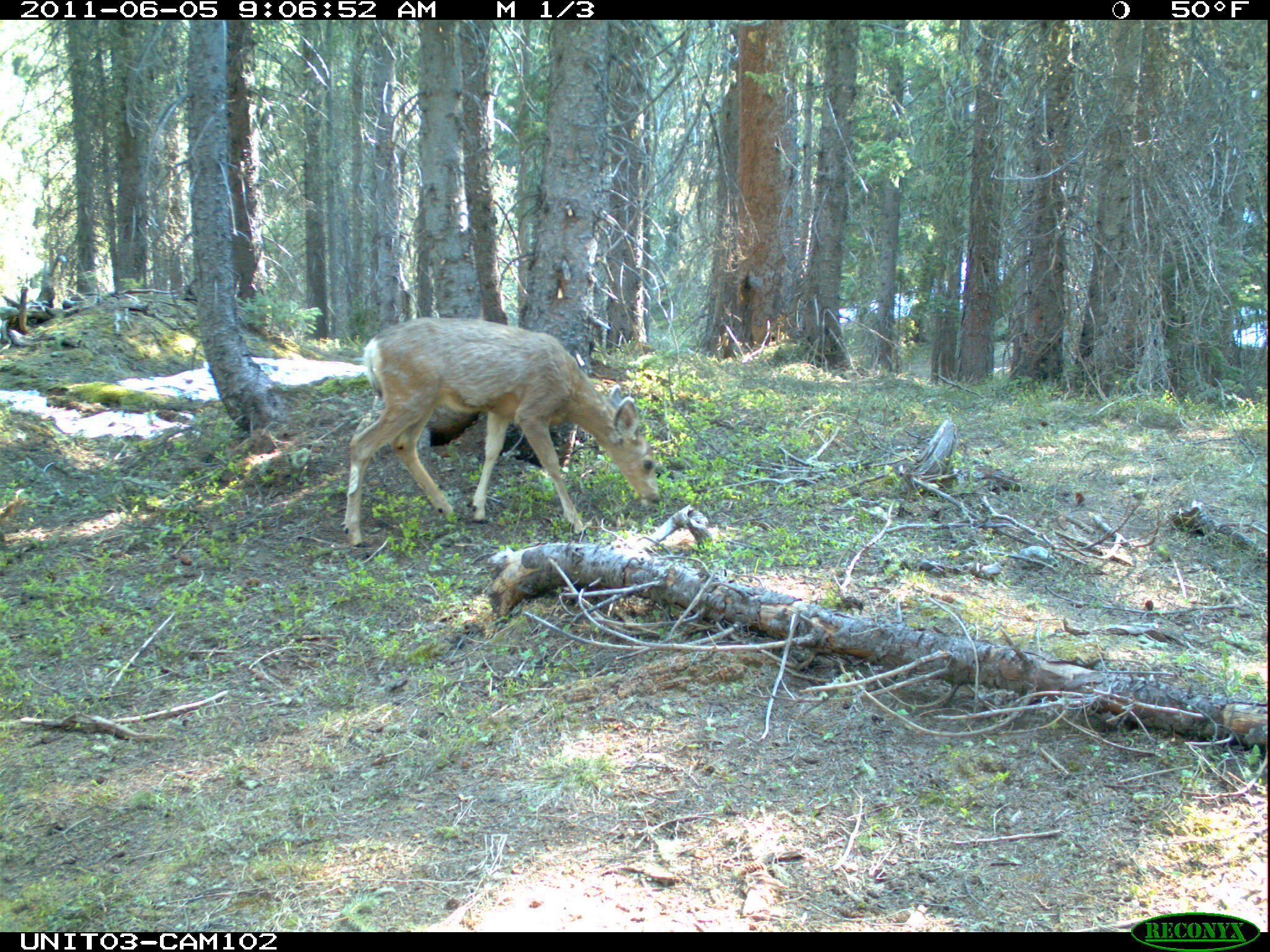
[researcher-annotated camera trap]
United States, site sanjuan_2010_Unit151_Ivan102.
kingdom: Animalia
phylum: Chordata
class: Mammalia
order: Artiodactyla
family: Cervidae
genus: Odocoileus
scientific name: Odocoileus hemionus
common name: mule deer